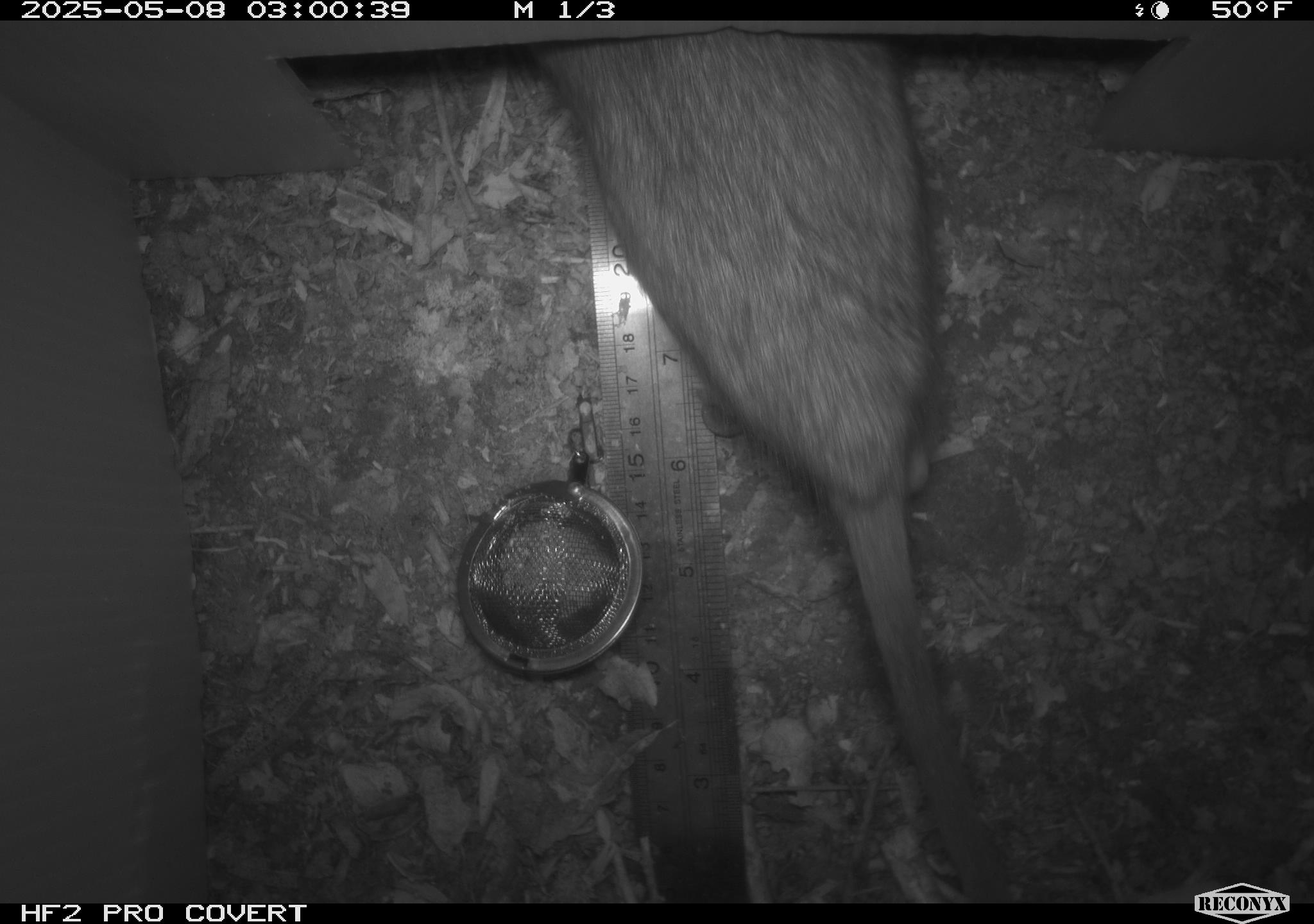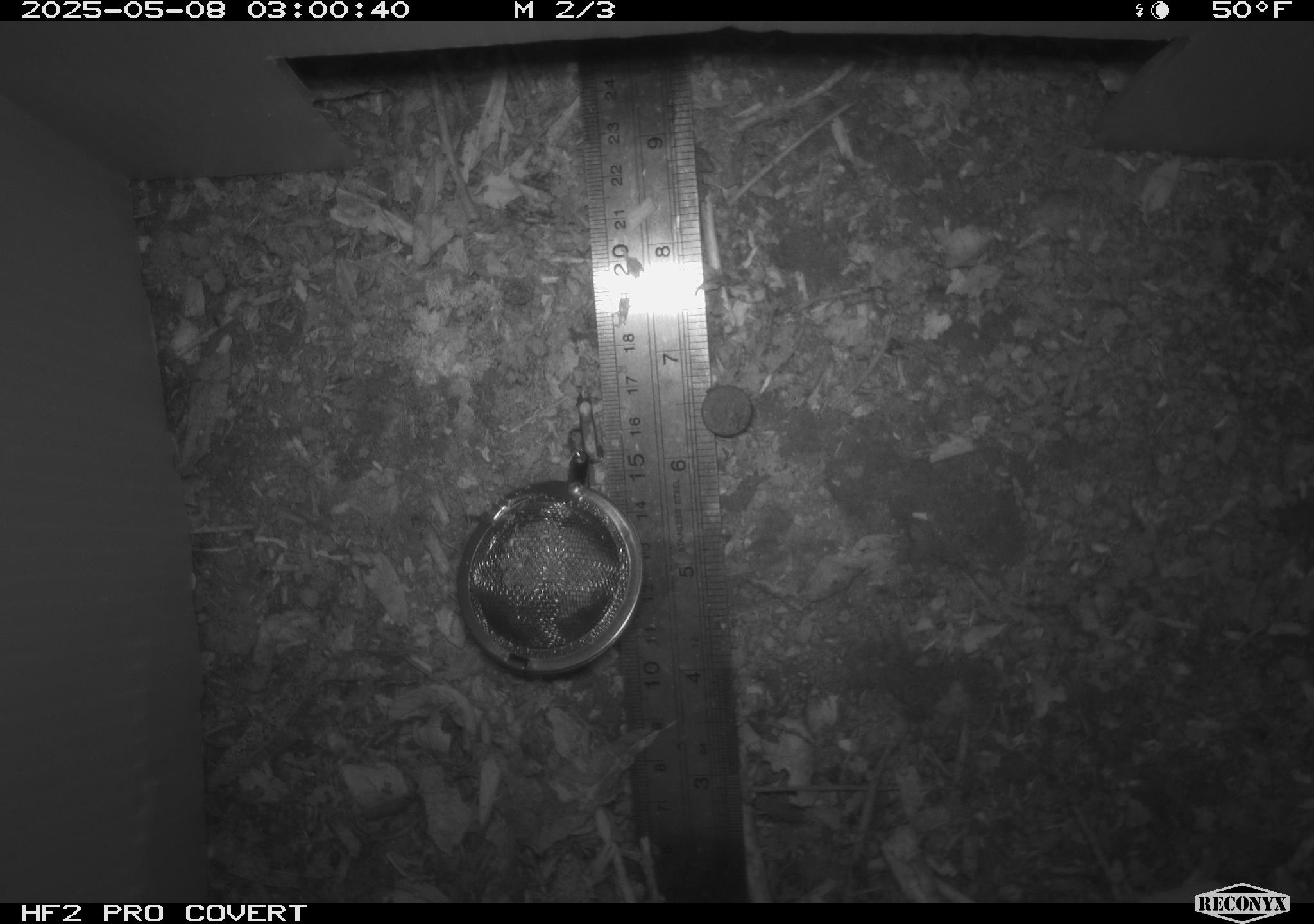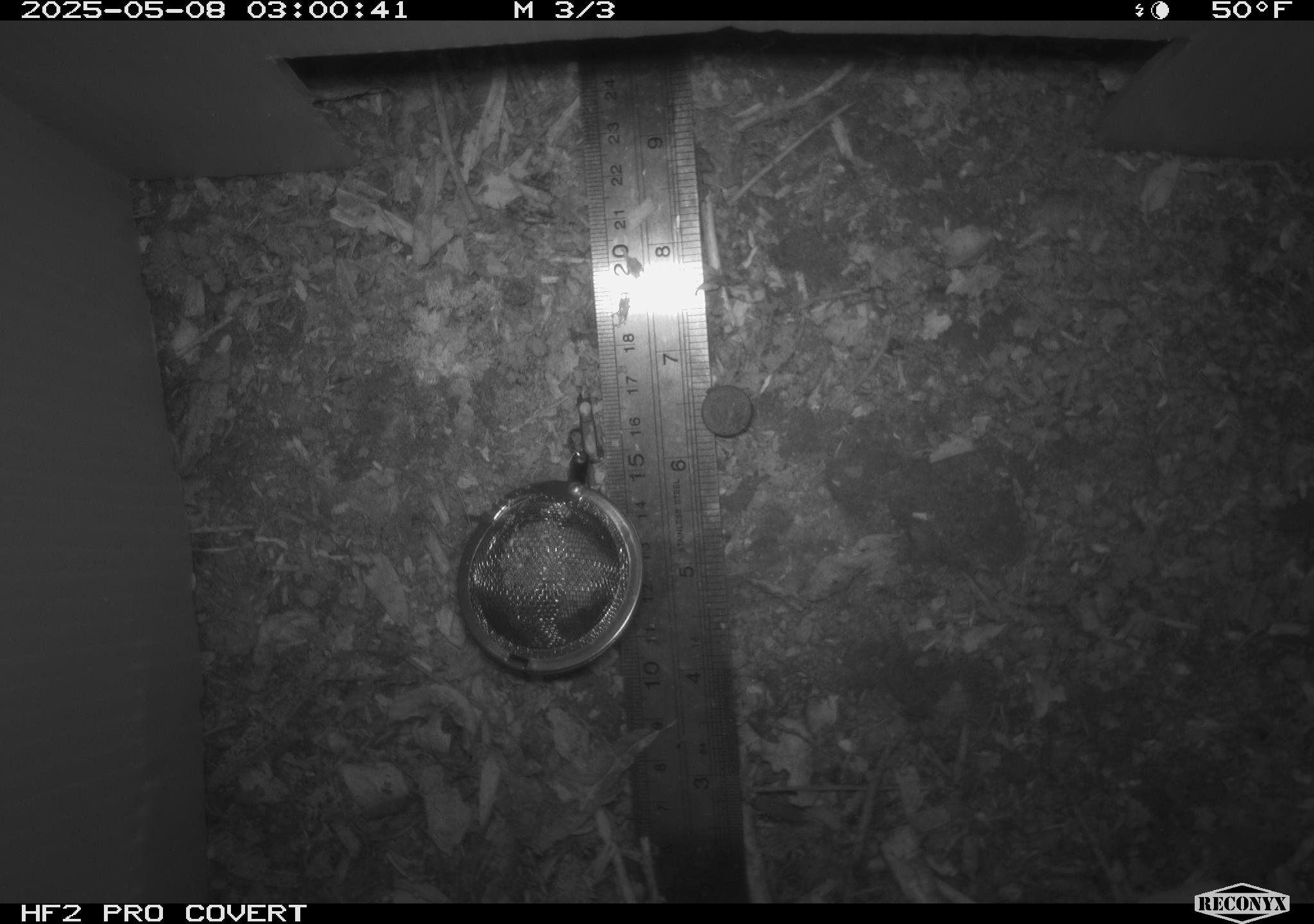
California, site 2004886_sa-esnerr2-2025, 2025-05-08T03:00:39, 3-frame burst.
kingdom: Animalia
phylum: Chordata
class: Mammalia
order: Rodentia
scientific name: Rodentia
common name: rodent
Rodent (Rodentia).